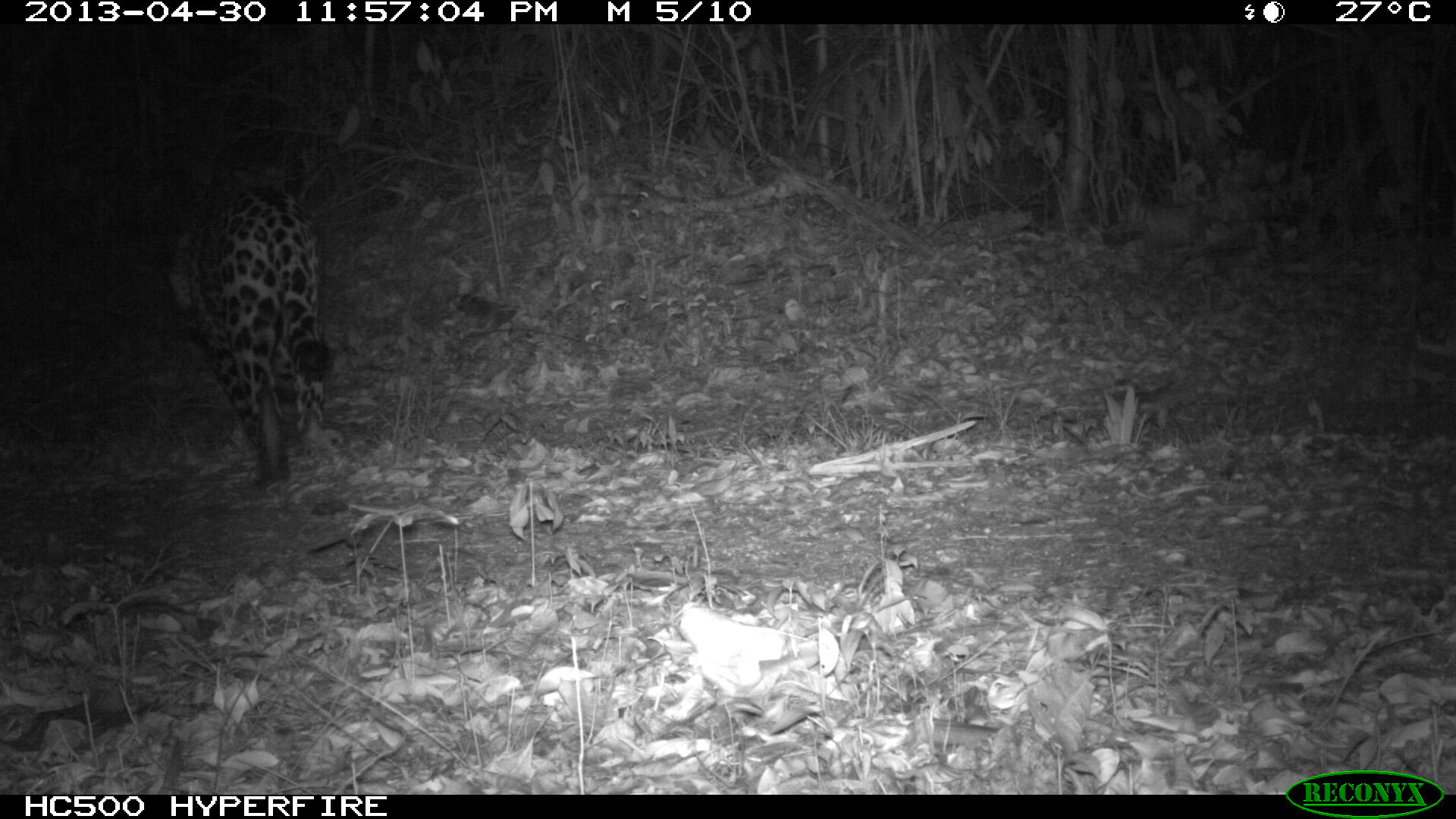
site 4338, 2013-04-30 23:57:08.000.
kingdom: Animalia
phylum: Chordata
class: Mammalia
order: Carnivora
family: Felidae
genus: Panthera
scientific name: Panthera onca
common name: jaguar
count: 1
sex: male